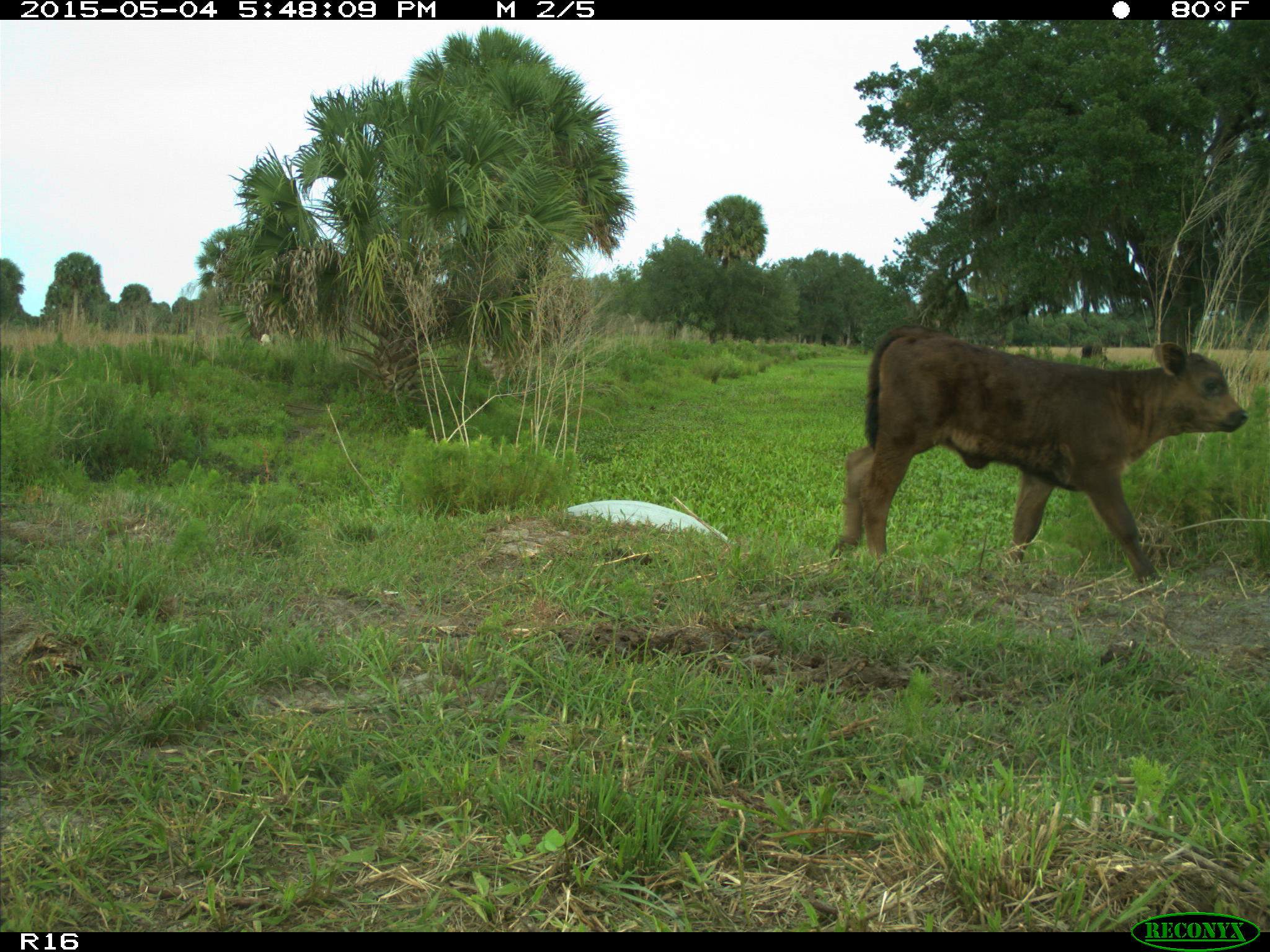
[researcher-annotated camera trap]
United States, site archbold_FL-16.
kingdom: Animalia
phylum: Chordata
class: Mammalia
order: Artiodactyla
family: Bovidae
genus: Bos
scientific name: Bos taurus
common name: domestic cow